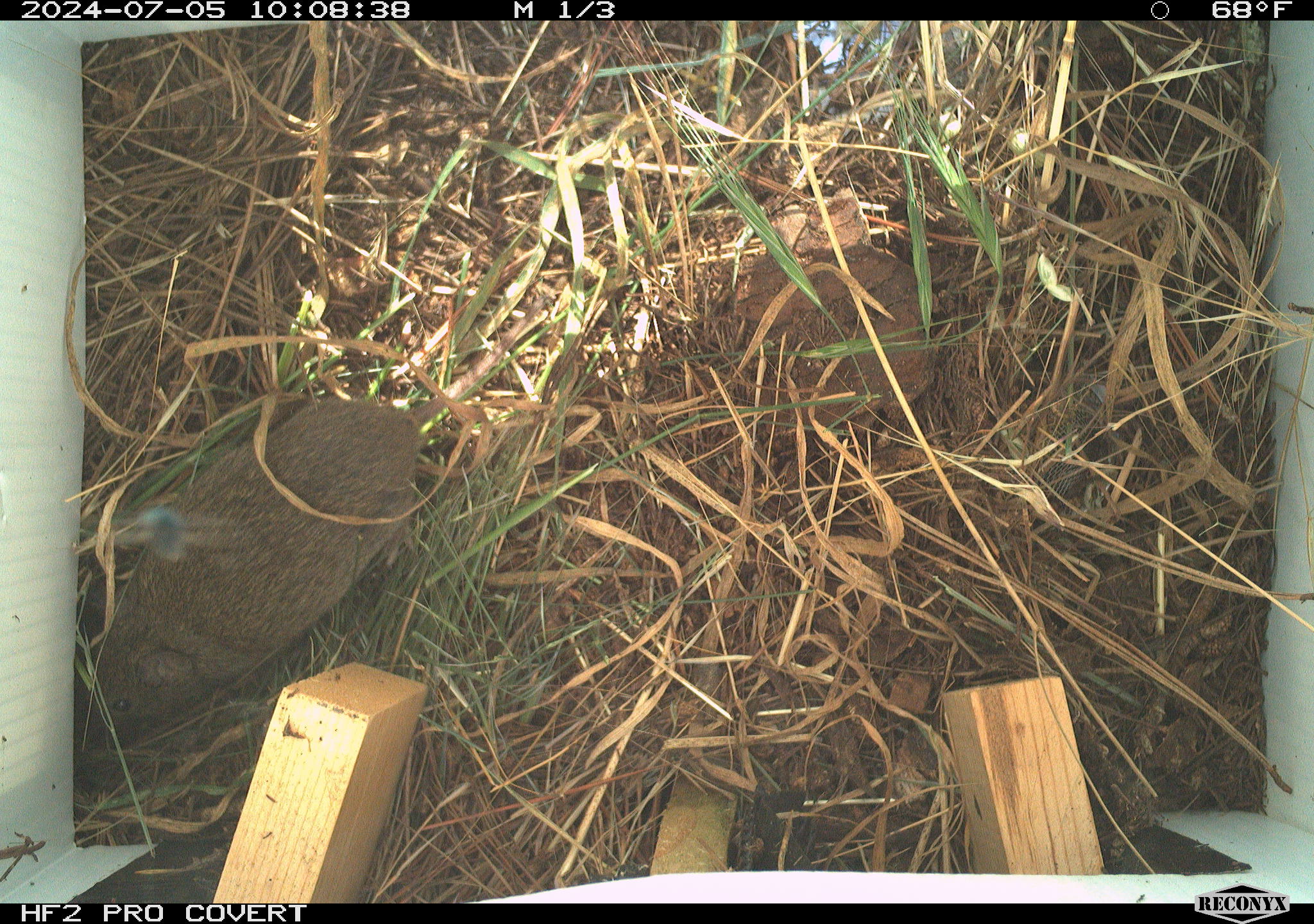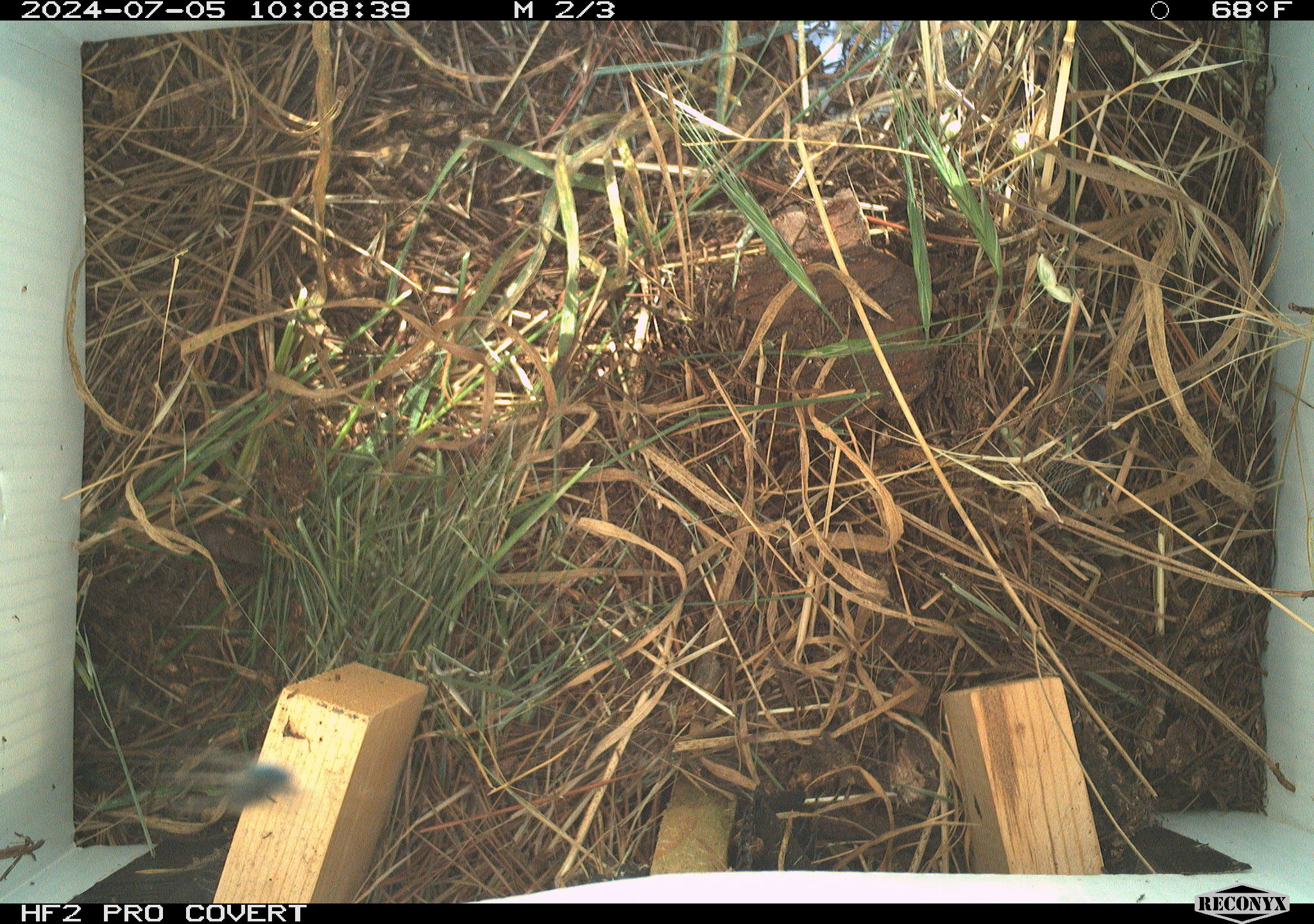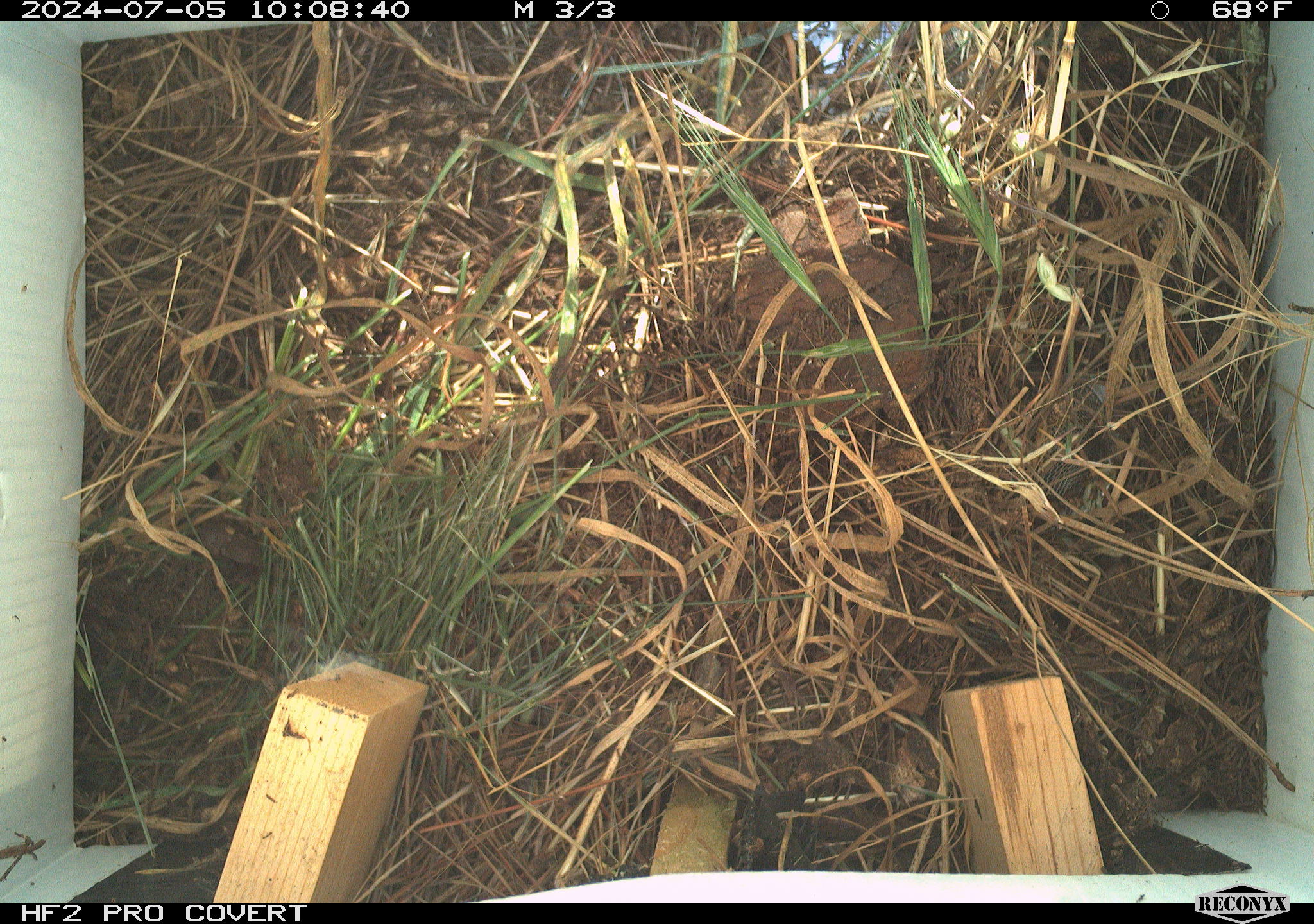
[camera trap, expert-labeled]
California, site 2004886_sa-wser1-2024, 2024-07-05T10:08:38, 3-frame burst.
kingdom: Animalia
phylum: Chordata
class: Mammalia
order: Rodentia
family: Cricetidae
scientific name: Arvicolinae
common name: voles, lemmings, and muskrats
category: arvicolinae subfamily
Arvicolinae subfamily (voles, lemmings, and muskrats) (Arvicolinae).